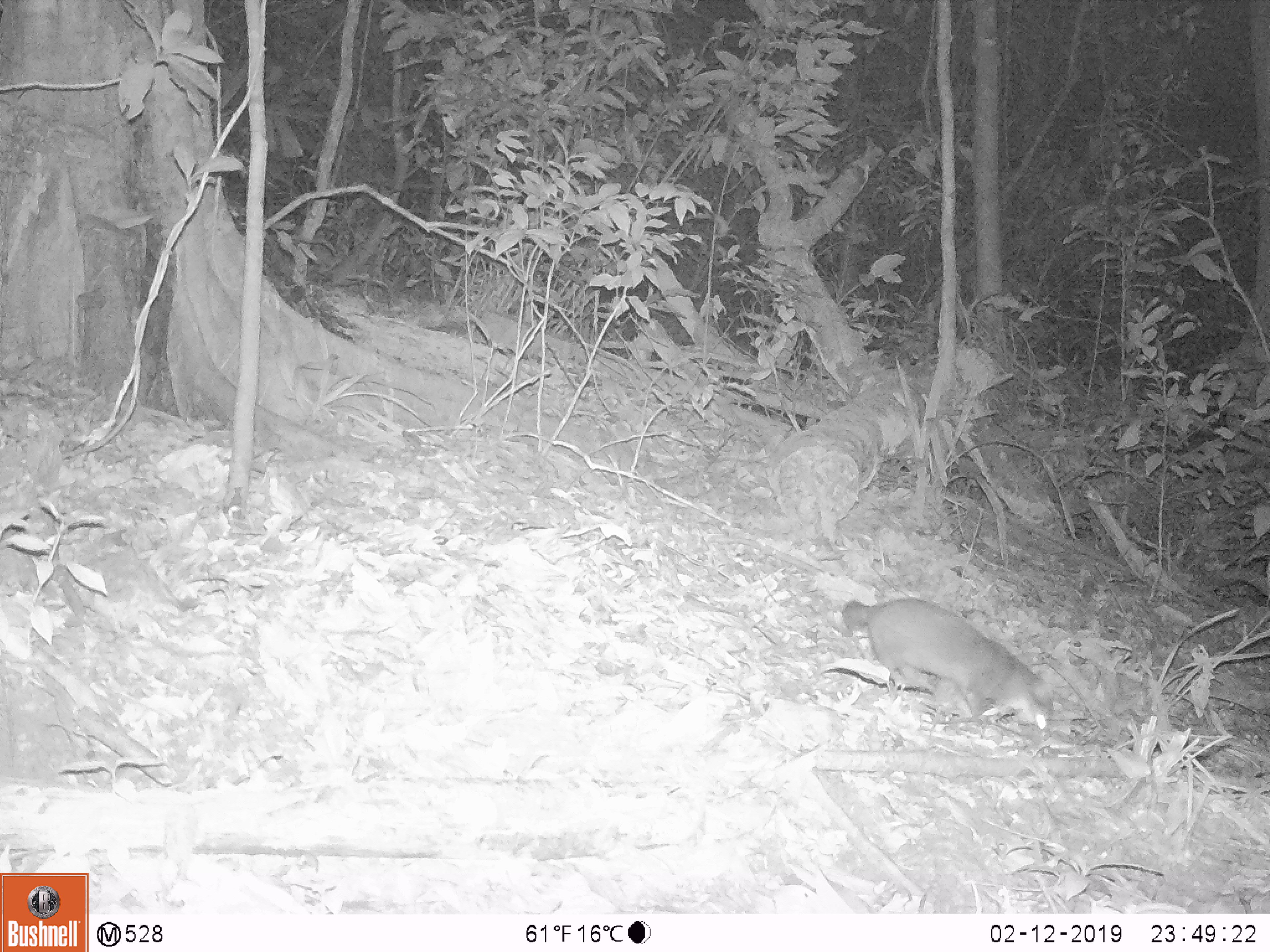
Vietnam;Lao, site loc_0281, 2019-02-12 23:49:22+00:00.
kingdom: Animalia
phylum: Chordata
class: Mammalia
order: Carnivora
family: Mustelidae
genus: Melogale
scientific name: Melogale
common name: ferret badger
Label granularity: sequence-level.